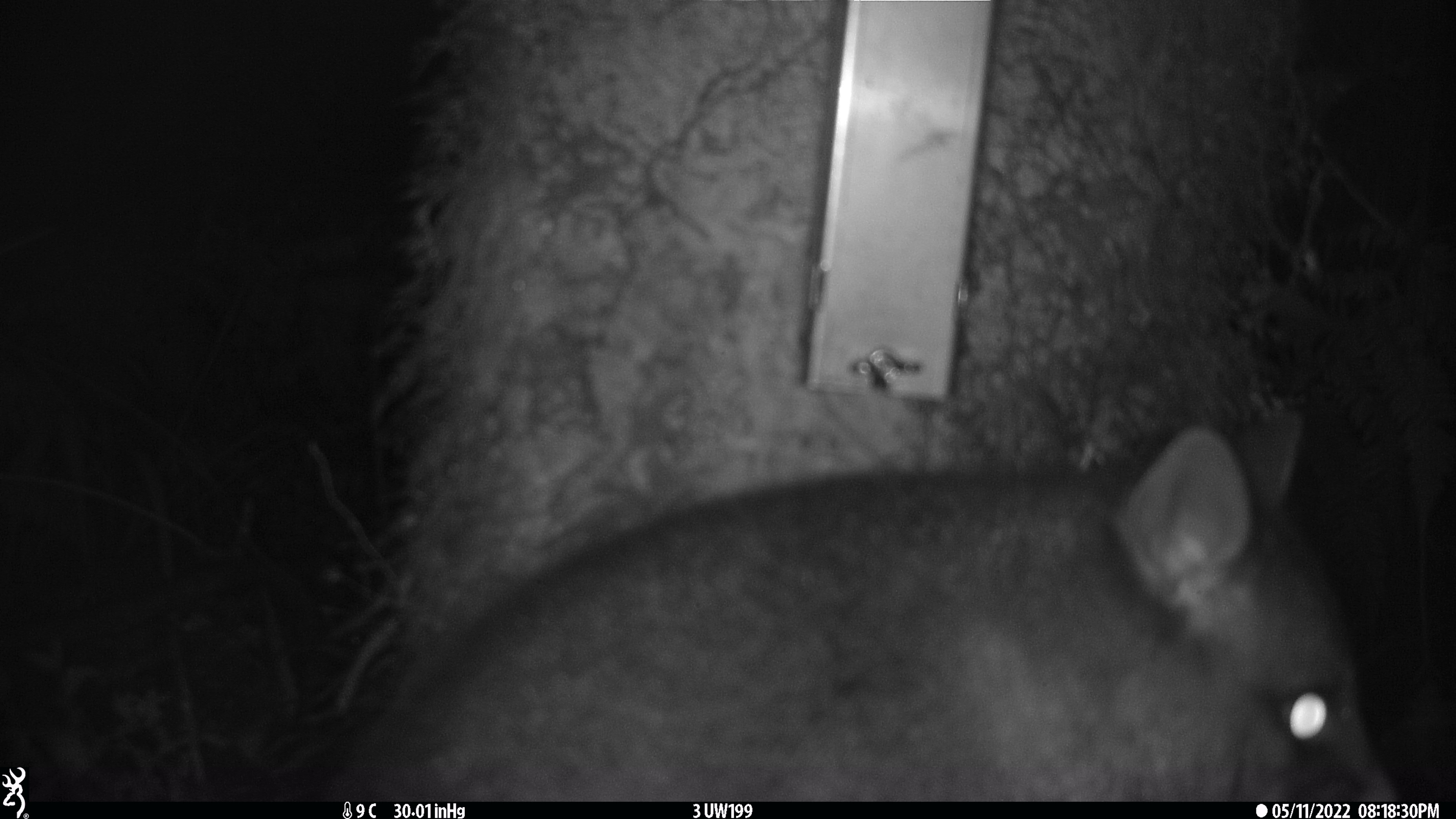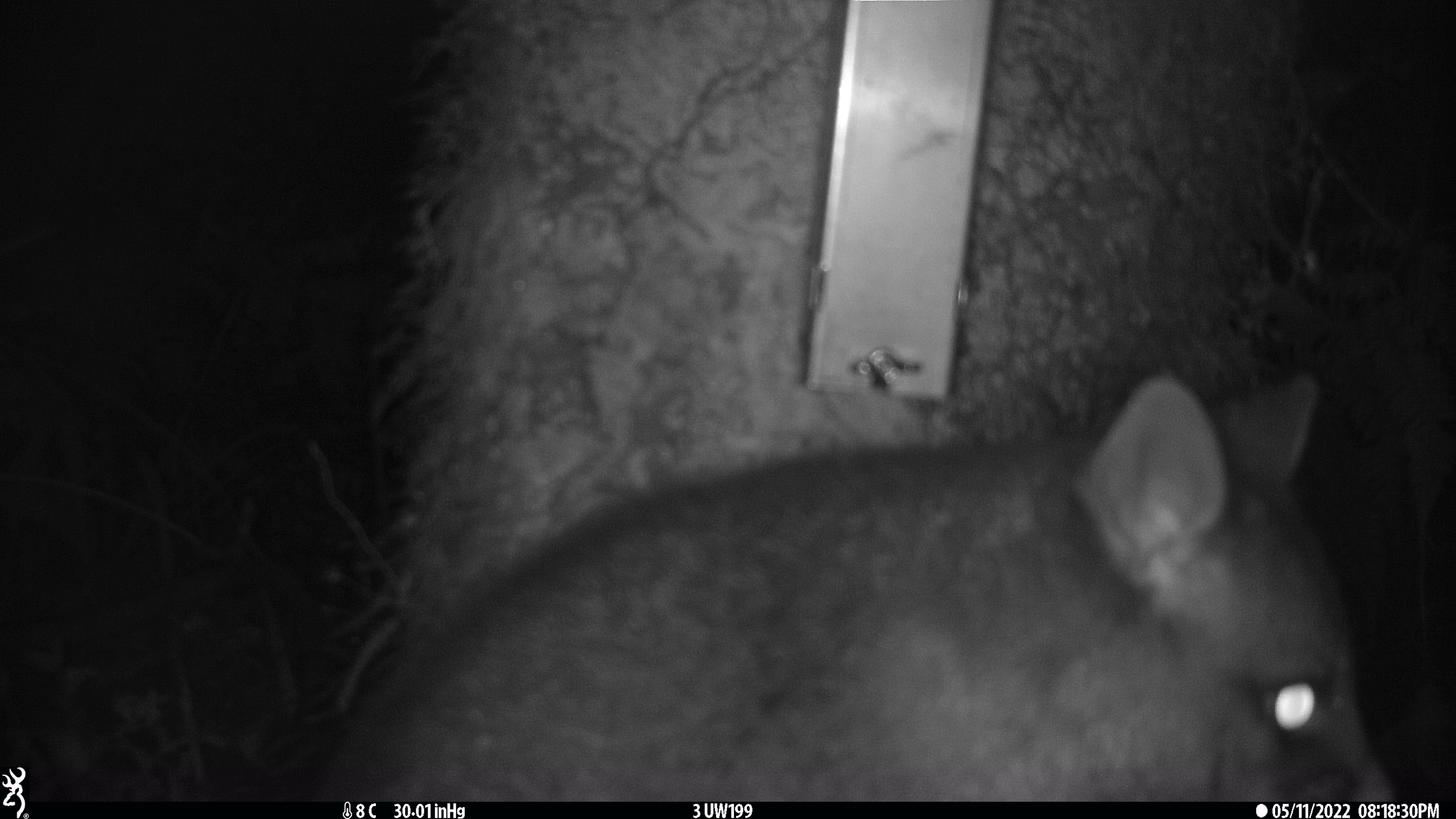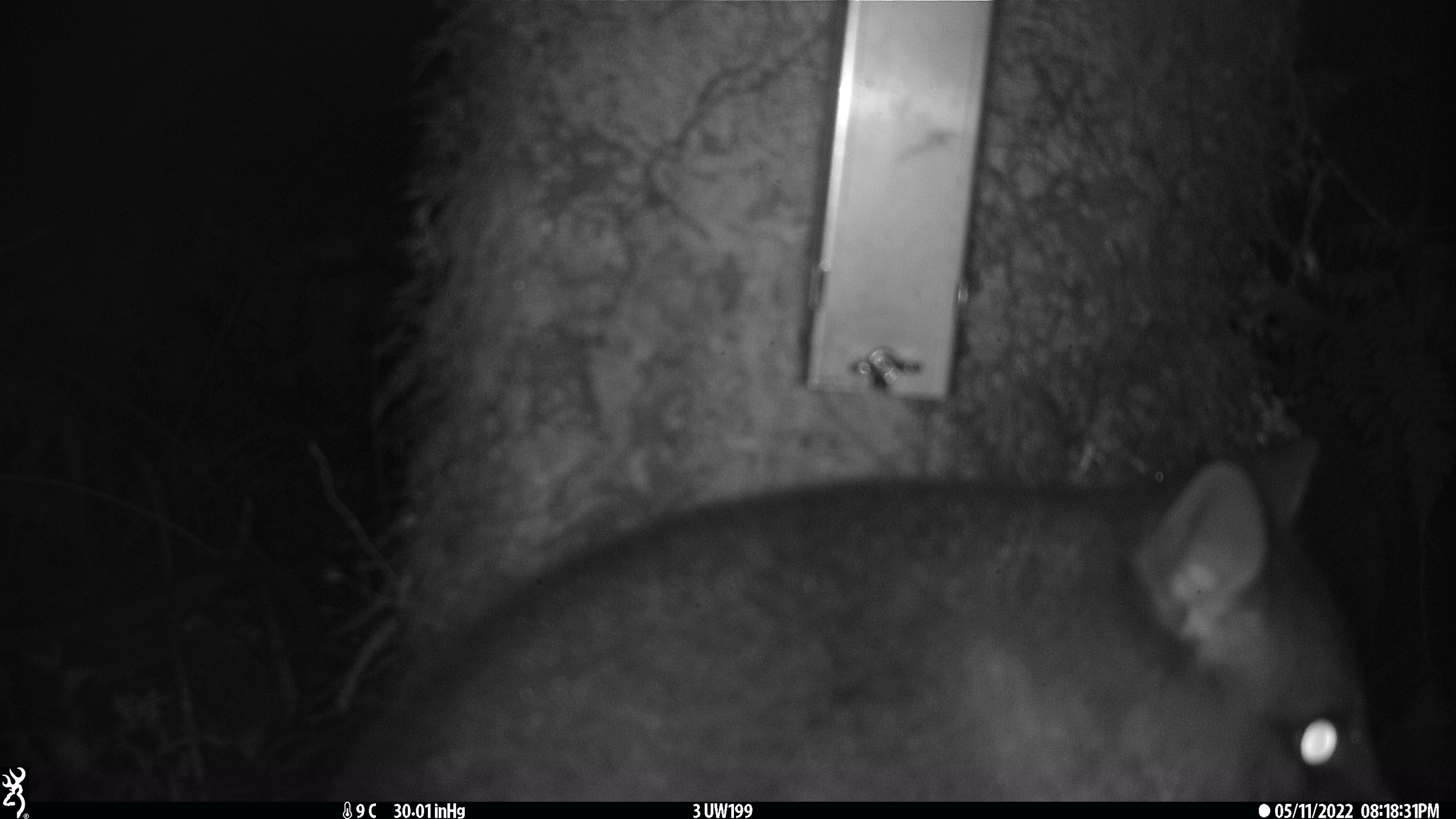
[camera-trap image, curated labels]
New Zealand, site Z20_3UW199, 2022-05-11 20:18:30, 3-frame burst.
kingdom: Animalia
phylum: Chordata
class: Mammalia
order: Diprotodontia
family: Phalangeridae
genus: Trichosurus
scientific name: Trichosurus vulpecula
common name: common brushtail possum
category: possum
Possum (common brushtail possum) (Trichosurus vulpecula).